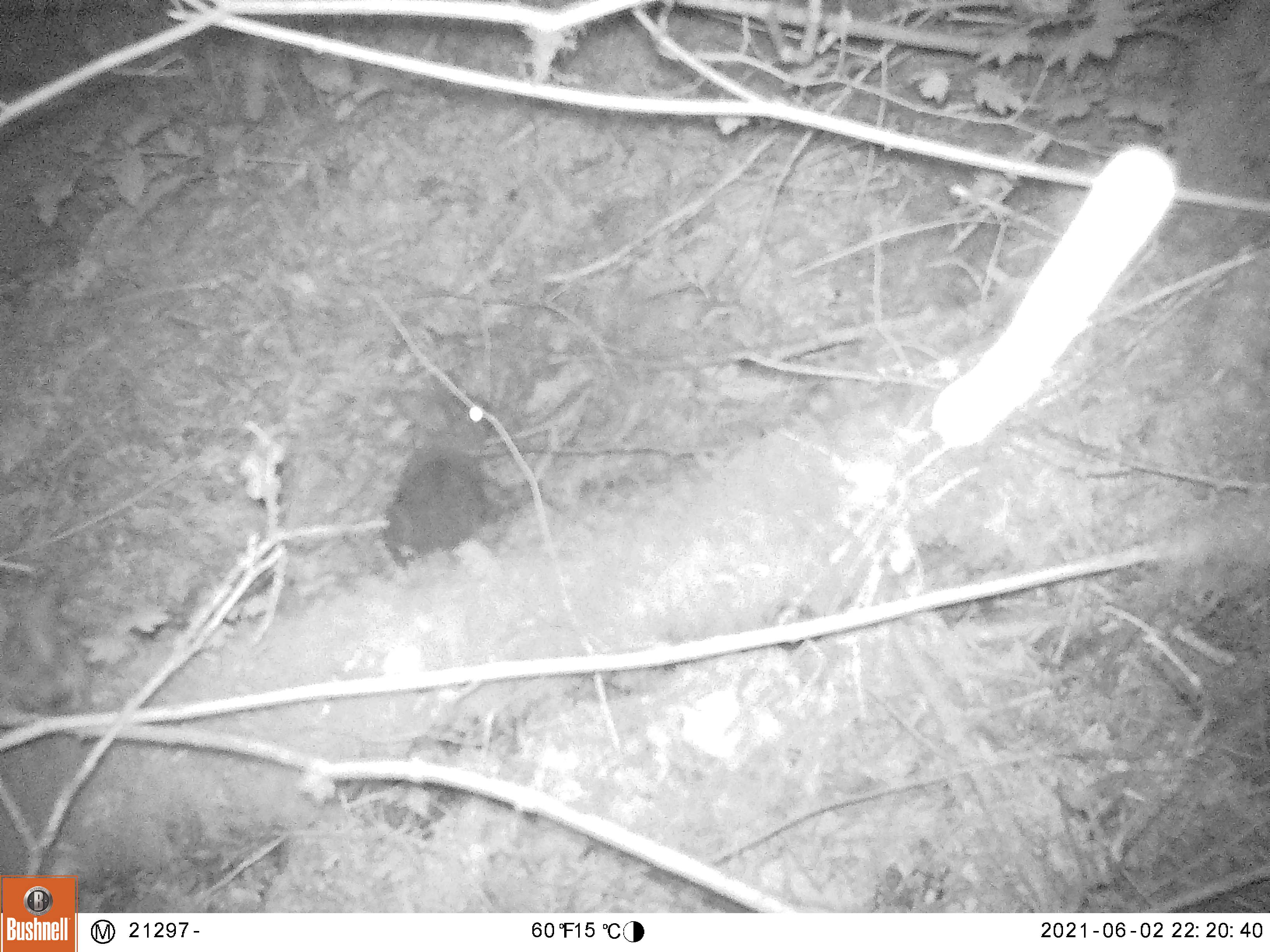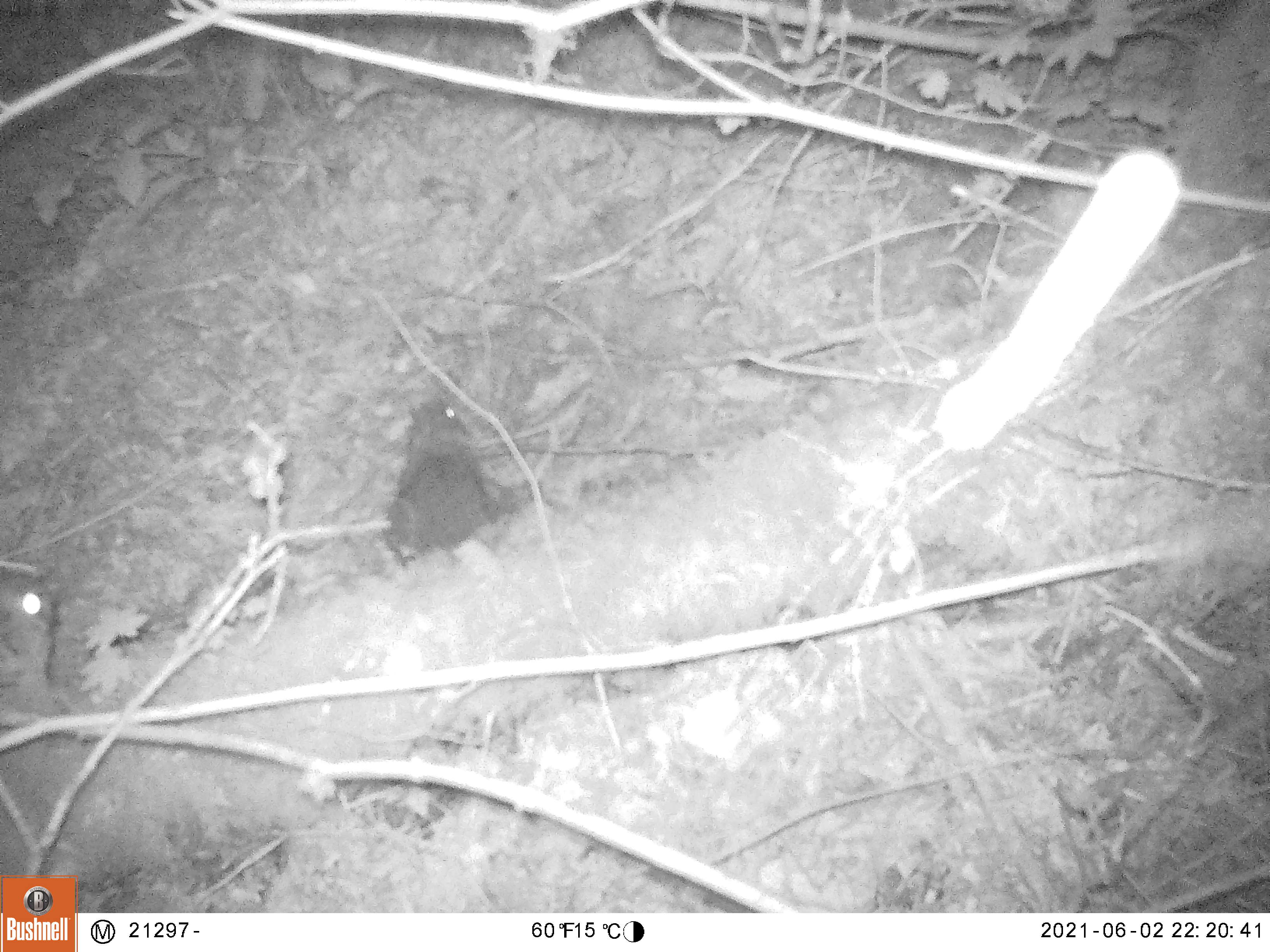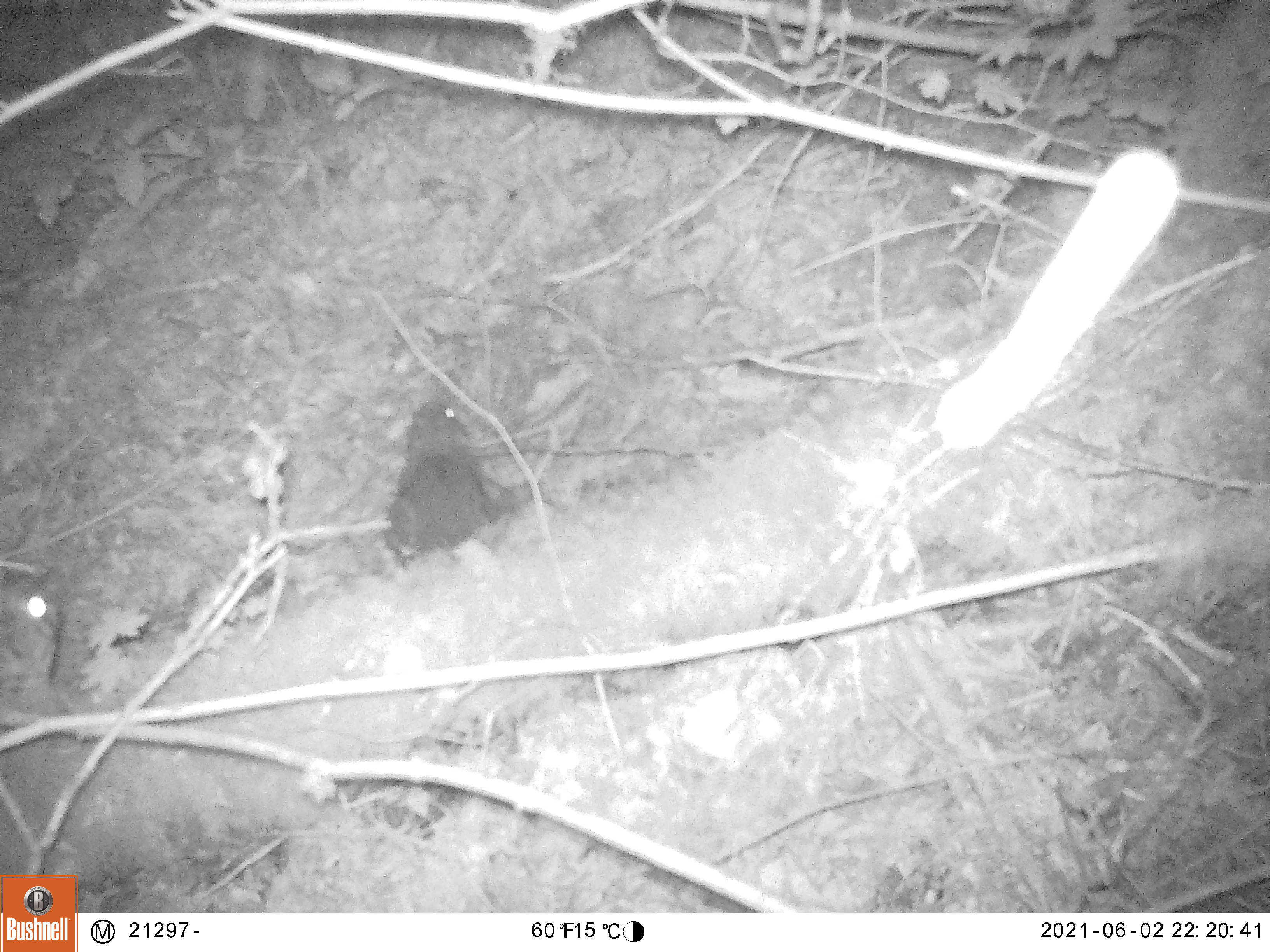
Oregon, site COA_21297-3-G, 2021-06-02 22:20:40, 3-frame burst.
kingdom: Animalia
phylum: Chordata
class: Mammalia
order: Lagomorpha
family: Leporidae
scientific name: Leporidae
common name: hares and rabbits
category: leporidae family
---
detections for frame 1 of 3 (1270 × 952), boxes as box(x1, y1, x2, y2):
leporidae family: box(381, 380, 505, 573)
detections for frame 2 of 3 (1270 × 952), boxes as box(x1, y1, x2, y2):
leporidae family: box(0, 565, 77, 863); box(386, 385, 505, 567)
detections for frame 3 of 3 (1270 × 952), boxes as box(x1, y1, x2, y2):
leporidae family: box(2, 560, 95, 865); box(388, 391, 502, 560)